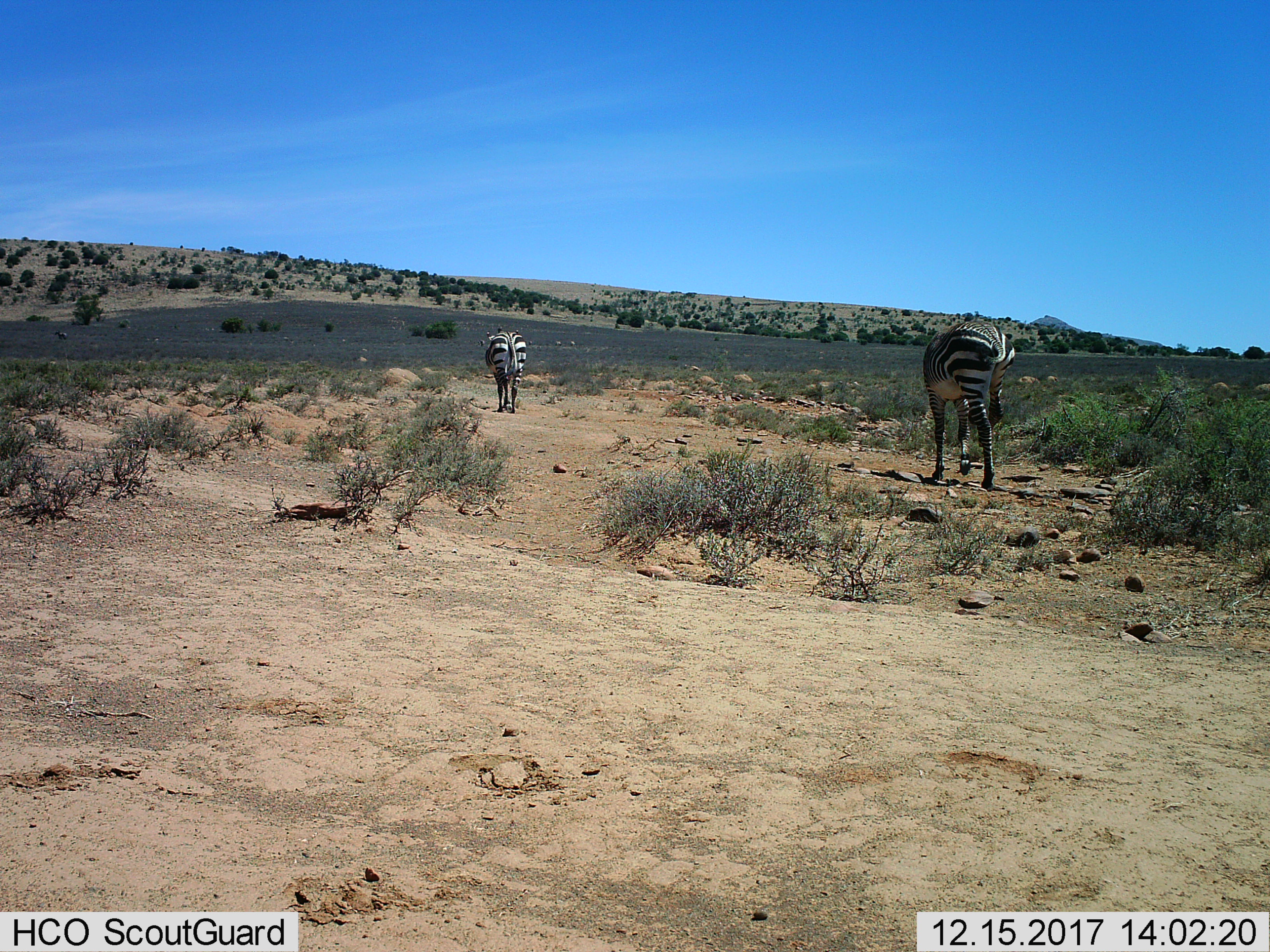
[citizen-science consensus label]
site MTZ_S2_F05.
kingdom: Animalia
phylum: Chordata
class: Mammalia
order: Perissodactyla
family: Equidae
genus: Equus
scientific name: Equus zebra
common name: mountain zebra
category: zebramountain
Zebramountain (mountain zebra) (Equus zebra), count 2. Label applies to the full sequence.